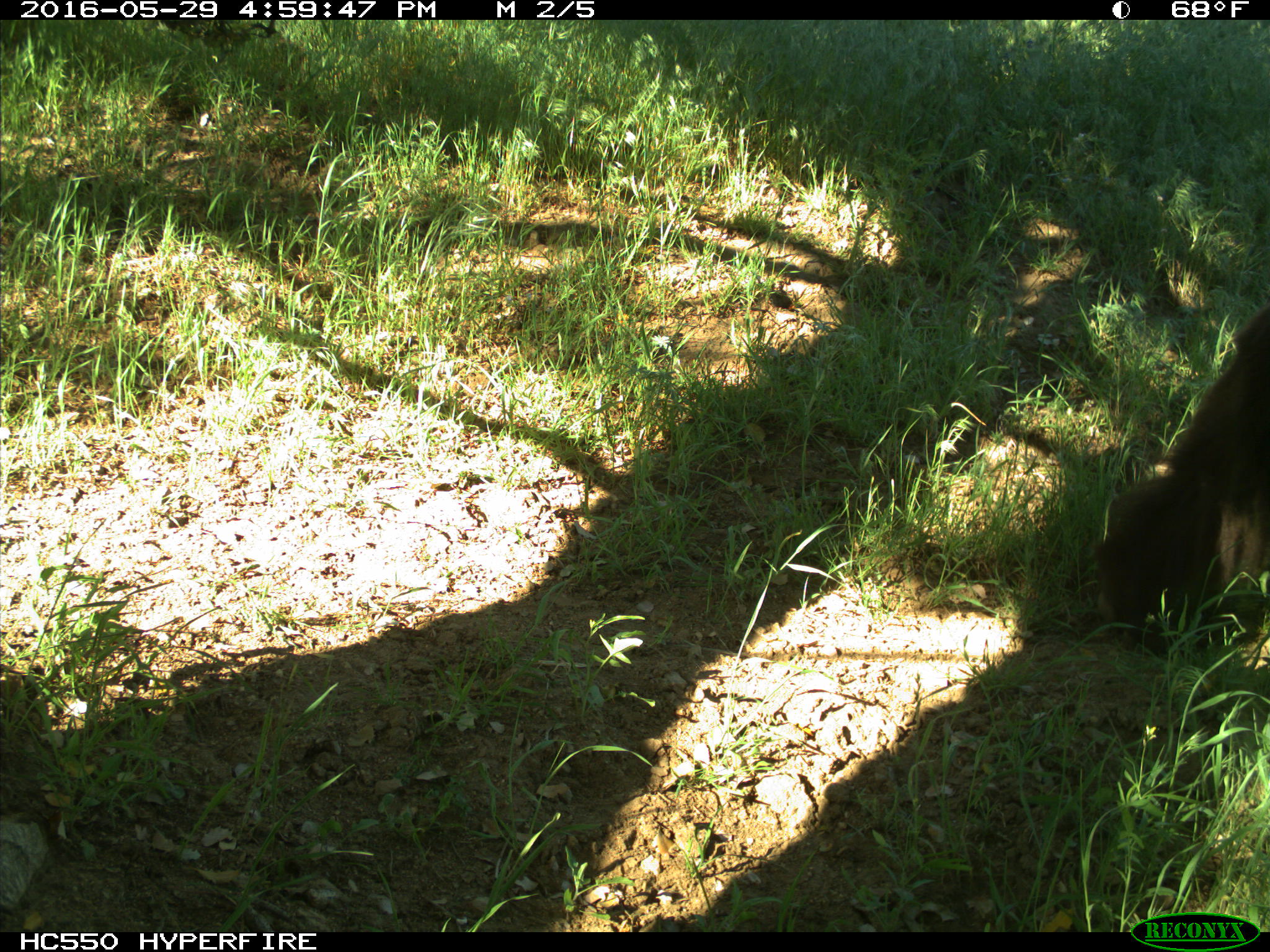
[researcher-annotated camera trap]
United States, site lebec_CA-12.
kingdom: Animalia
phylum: Chordata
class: Mammalia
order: Carnivora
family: Ursidae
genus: Ursus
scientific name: Ursus americanus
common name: american black bear